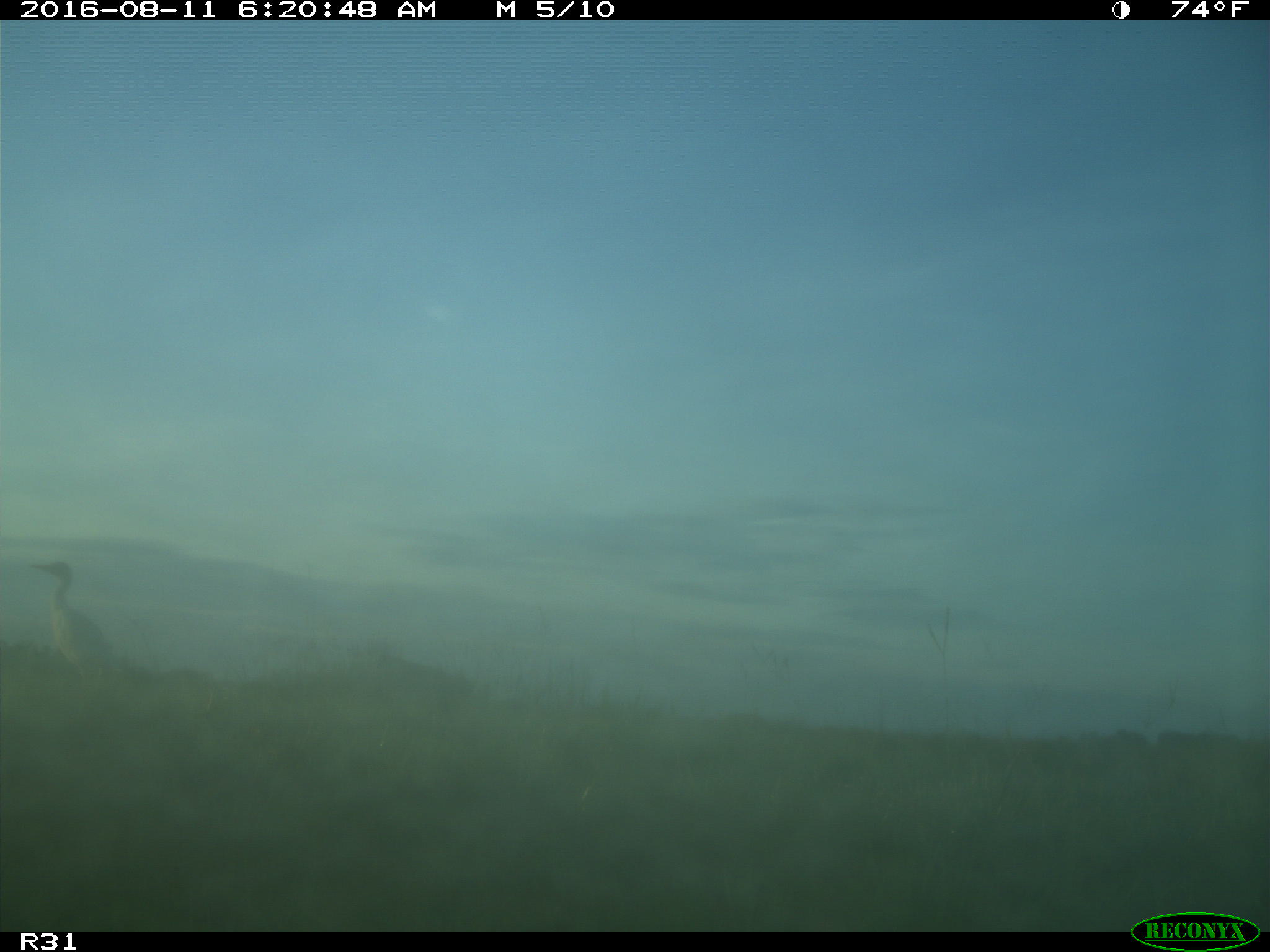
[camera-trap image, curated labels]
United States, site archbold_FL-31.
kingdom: Animalia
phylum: Chordata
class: Aves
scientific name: Aves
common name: birds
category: unidentified bird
Unidentified bird (birds) (Aves).